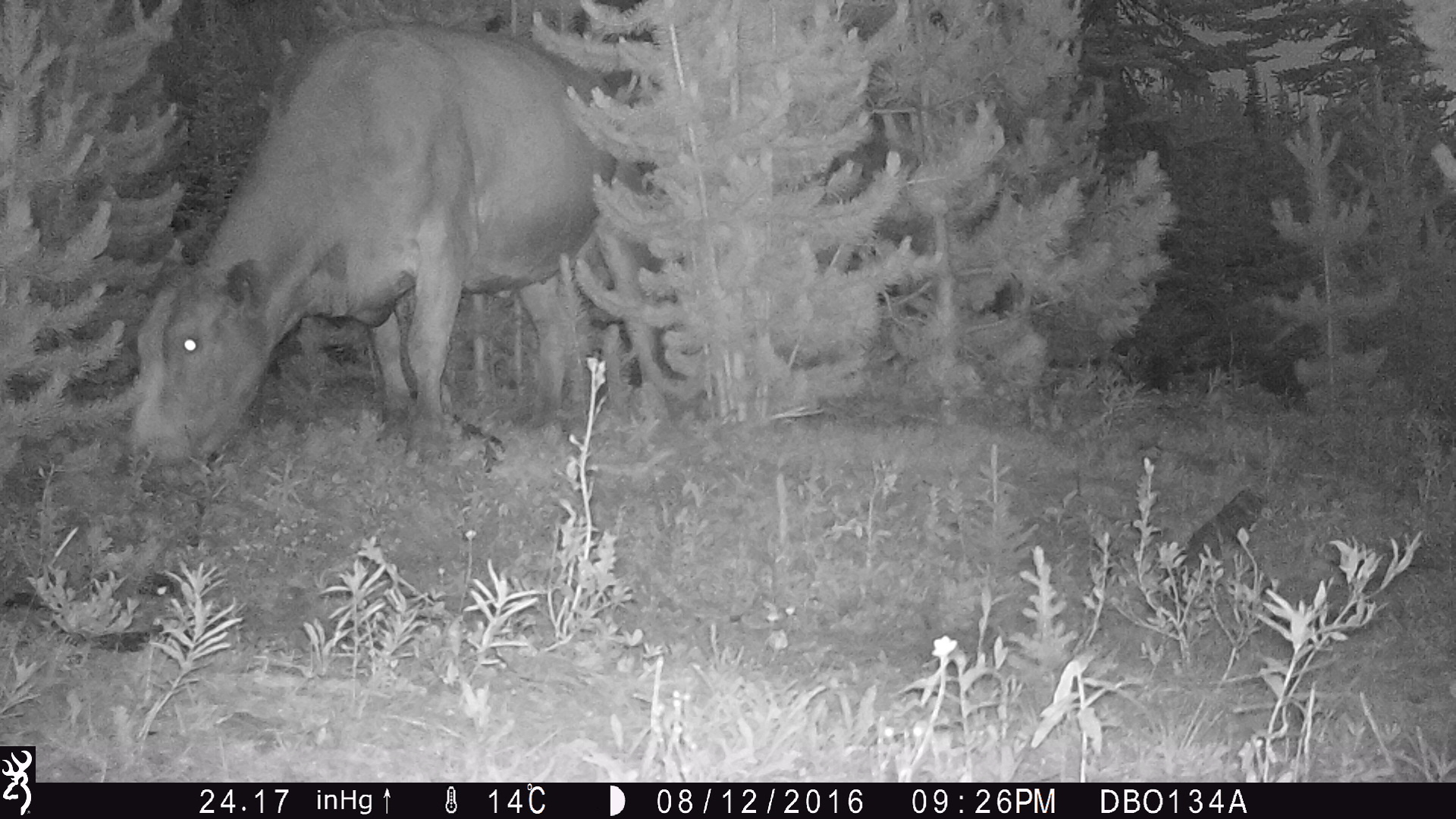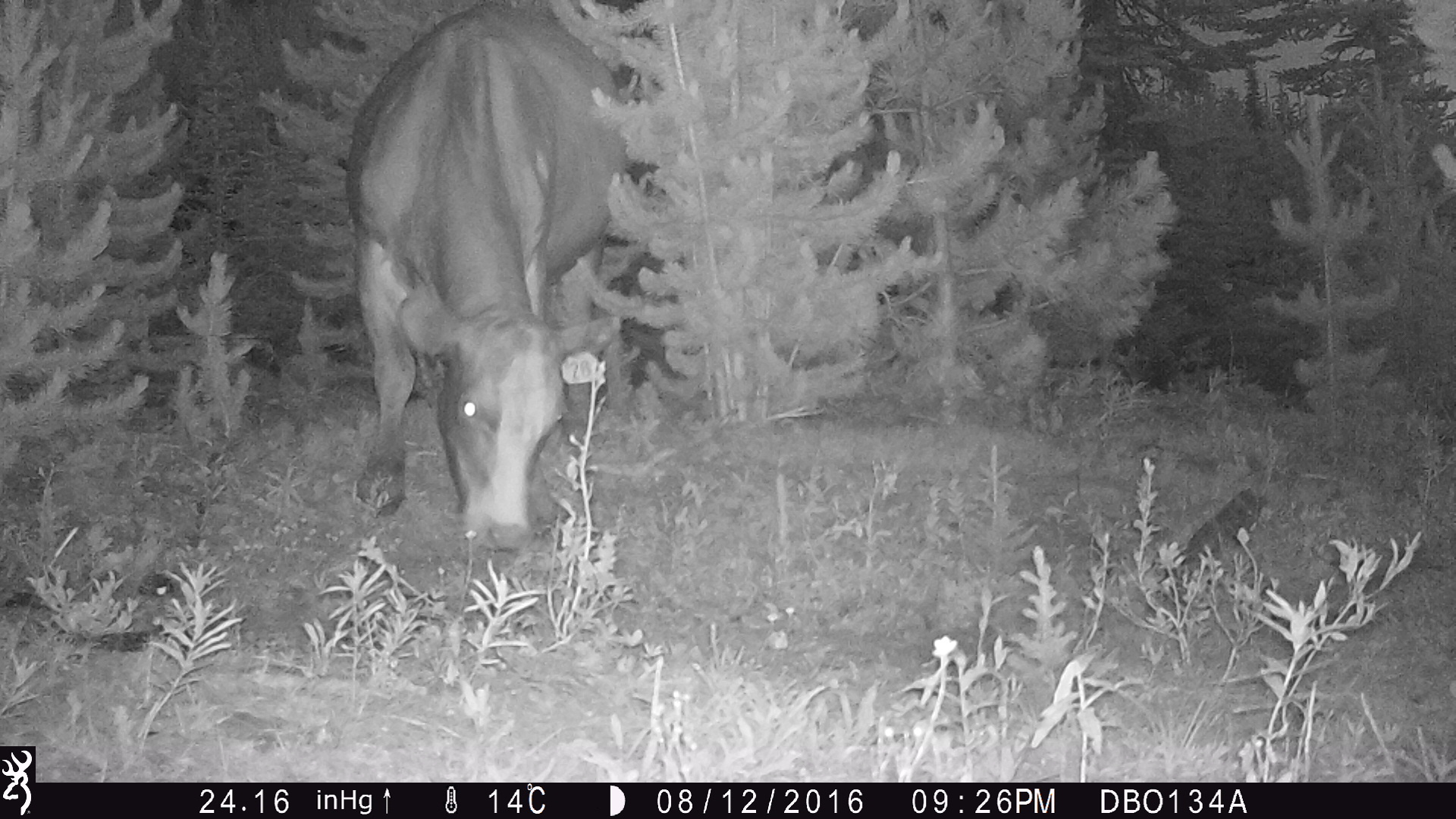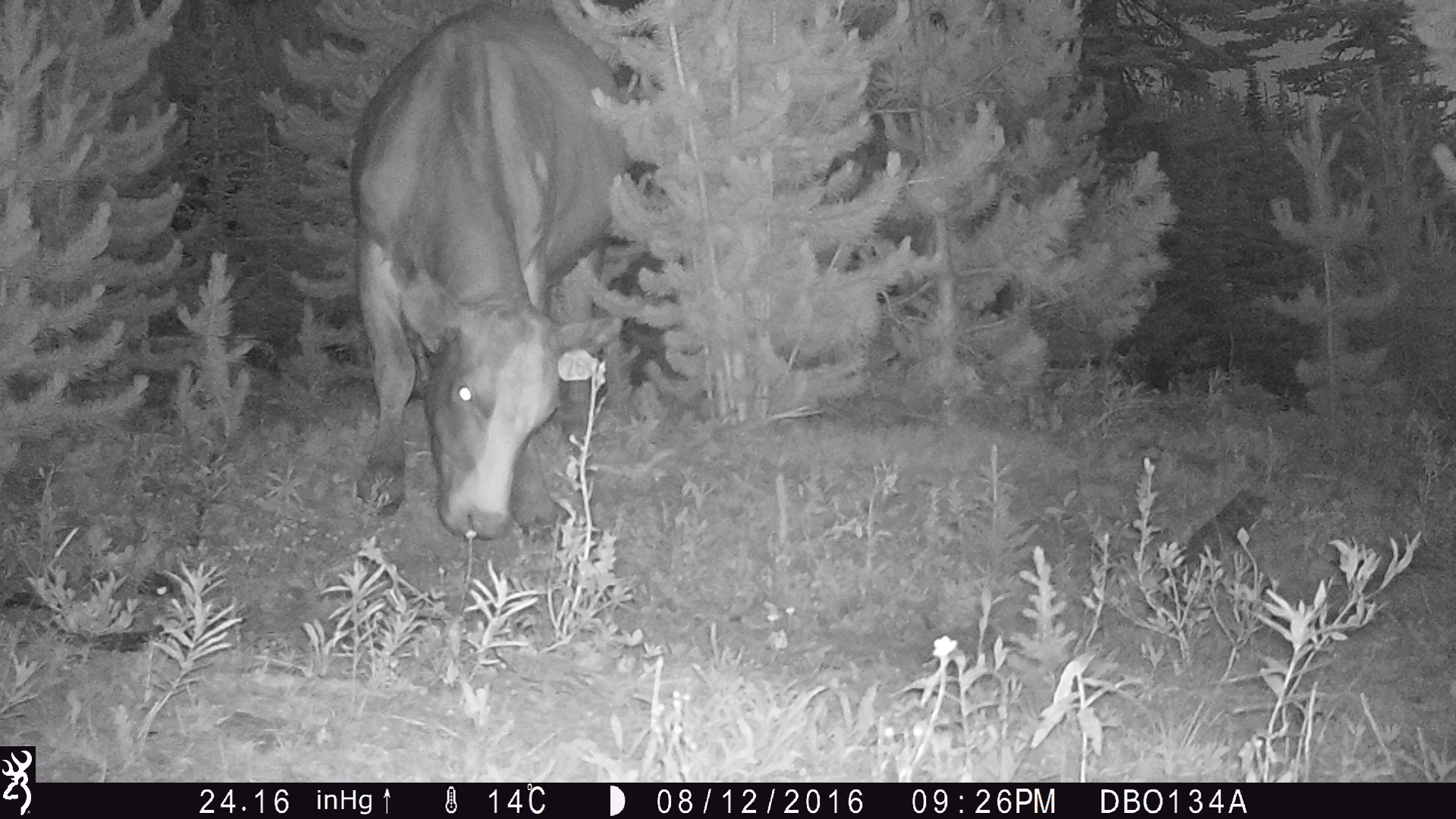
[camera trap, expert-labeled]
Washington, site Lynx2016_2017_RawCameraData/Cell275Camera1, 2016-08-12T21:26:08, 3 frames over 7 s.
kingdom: Animalia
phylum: Chordata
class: Mammalia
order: Artiodactyla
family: Bovidae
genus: Bos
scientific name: Bos taurus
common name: domestic cattle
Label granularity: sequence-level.